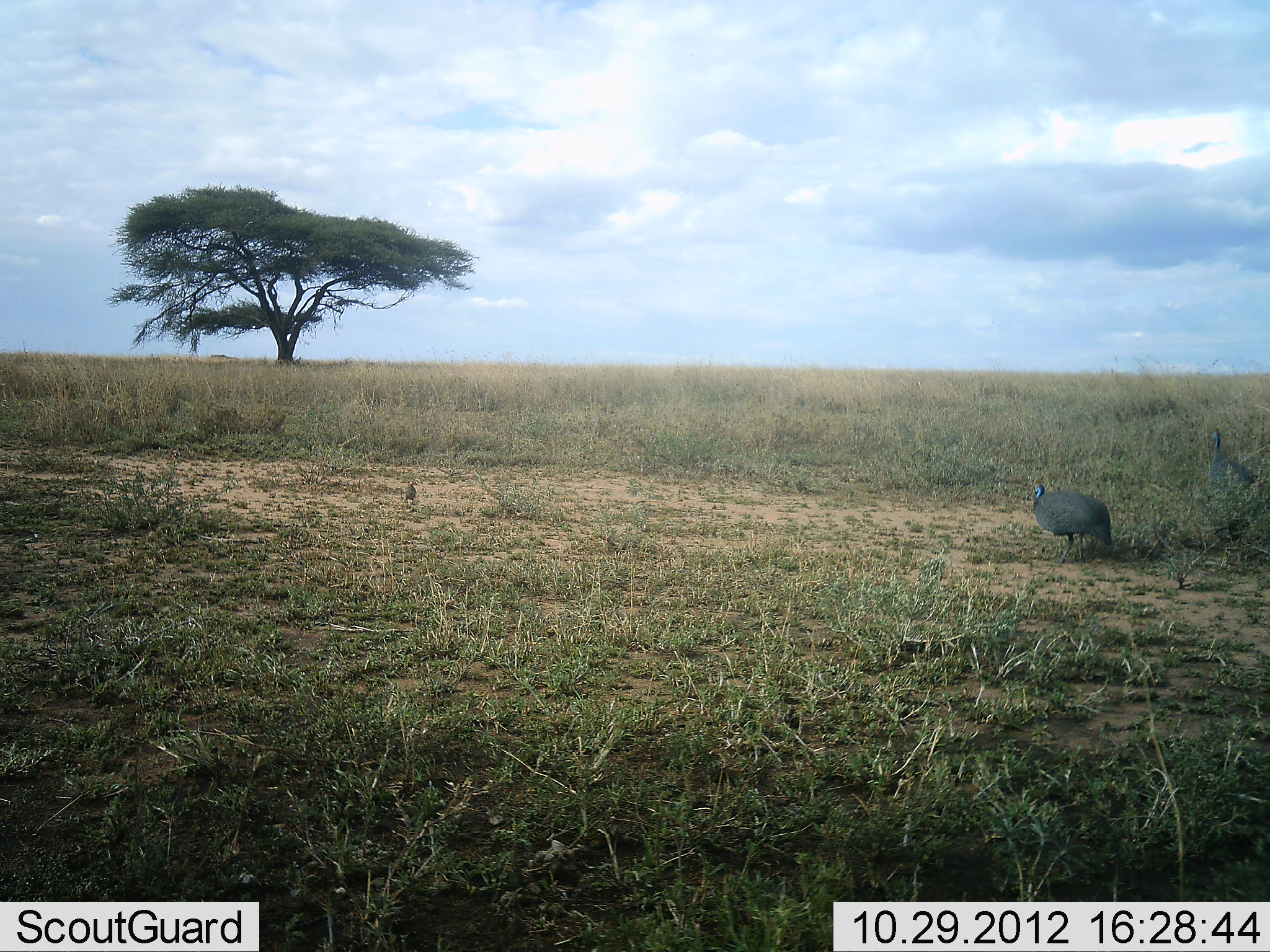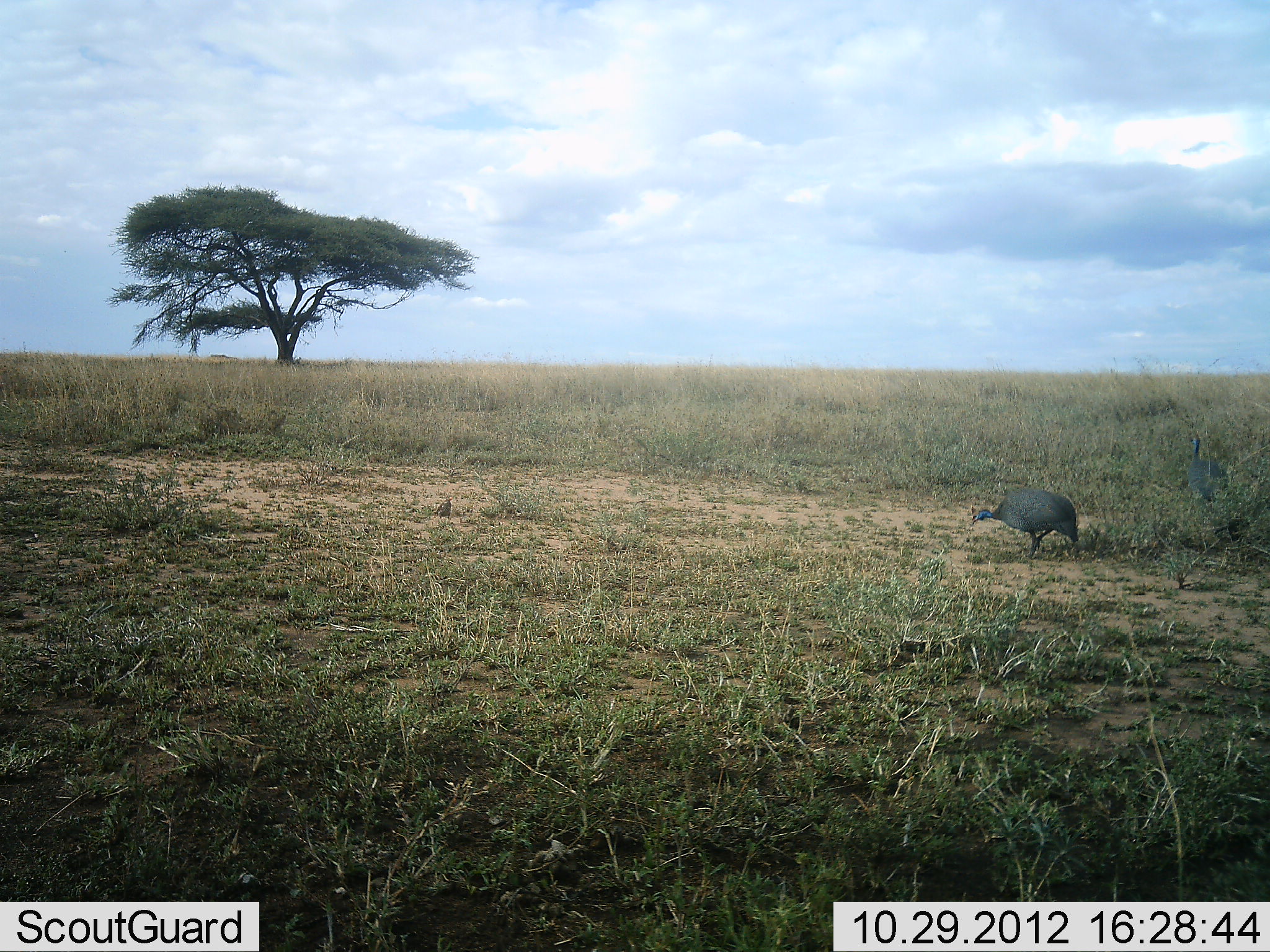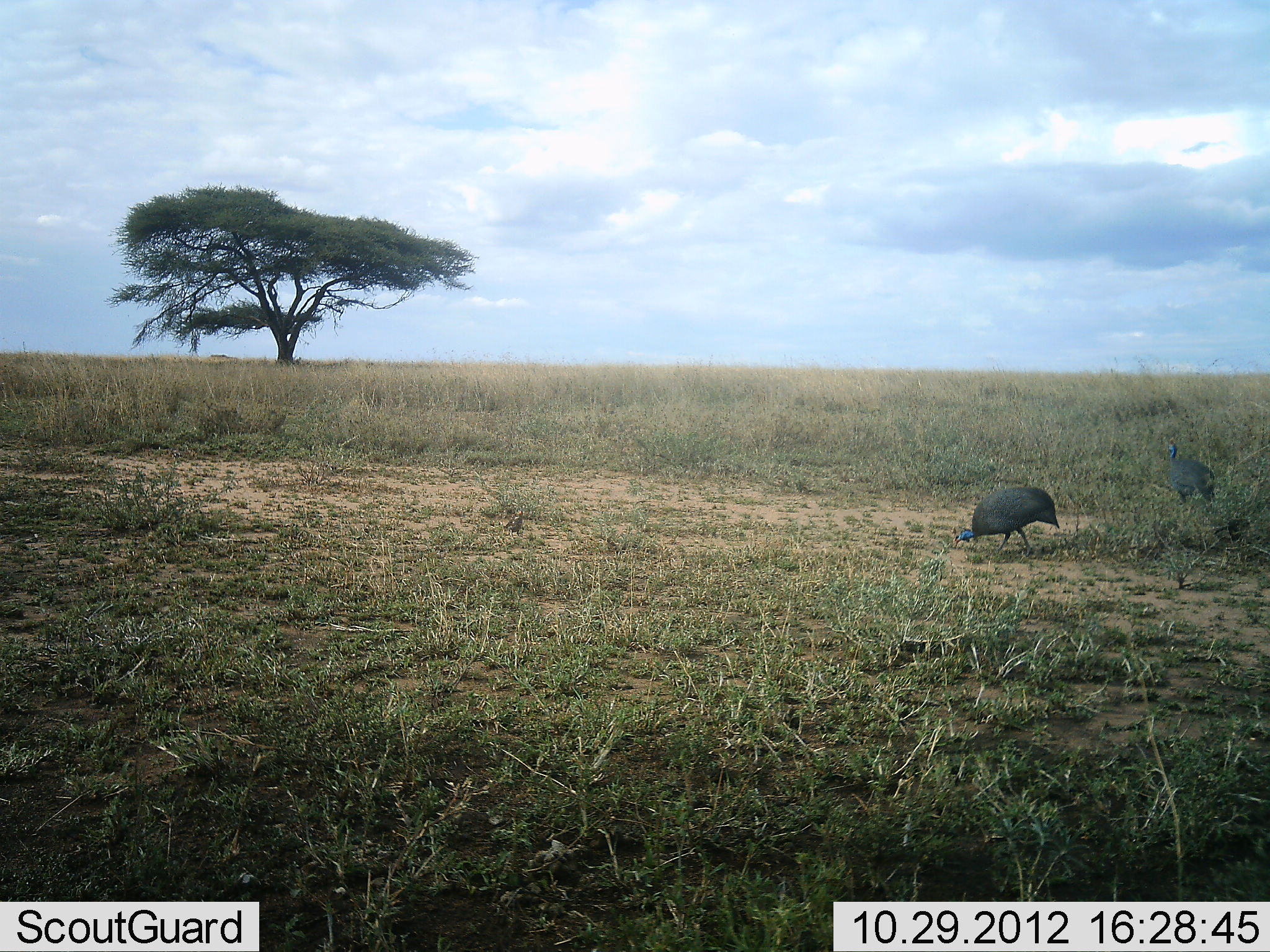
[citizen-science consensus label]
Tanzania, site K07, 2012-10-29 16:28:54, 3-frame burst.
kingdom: Animalia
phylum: Chordata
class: Aves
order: Galliformes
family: Numididae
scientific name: Numididae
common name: guinea fowl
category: guineafowl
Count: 2.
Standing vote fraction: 12%.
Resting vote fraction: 0%.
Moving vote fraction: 56%.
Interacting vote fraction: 0%.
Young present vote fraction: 0%.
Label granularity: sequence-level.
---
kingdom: Animalia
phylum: Chordata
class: Aves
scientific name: Aves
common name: bird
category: otherbird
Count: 1.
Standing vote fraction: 0%.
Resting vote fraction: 0%.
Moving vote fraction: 100%.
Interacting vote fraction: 0%.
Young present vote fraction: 0%.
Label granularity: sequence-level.